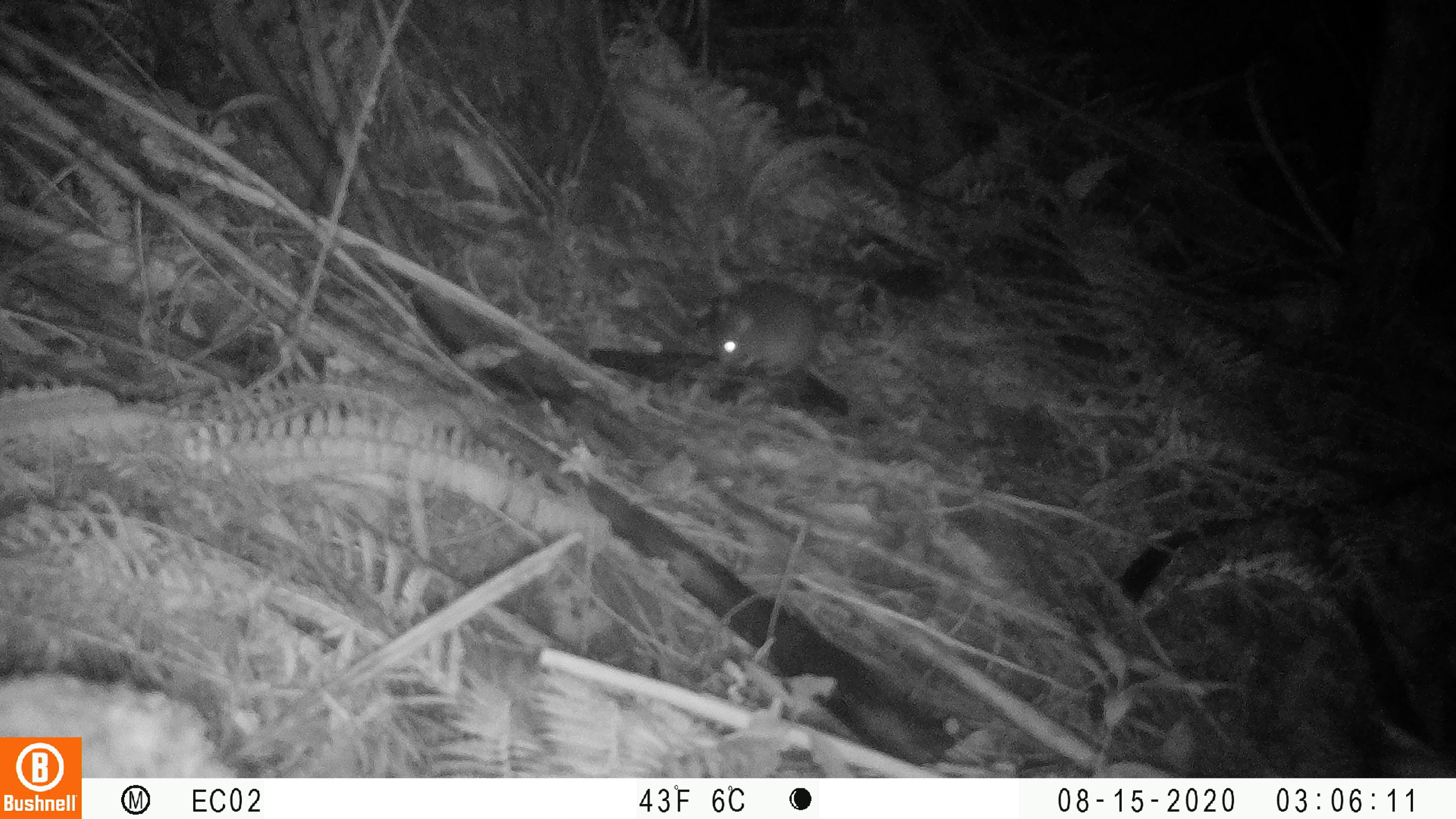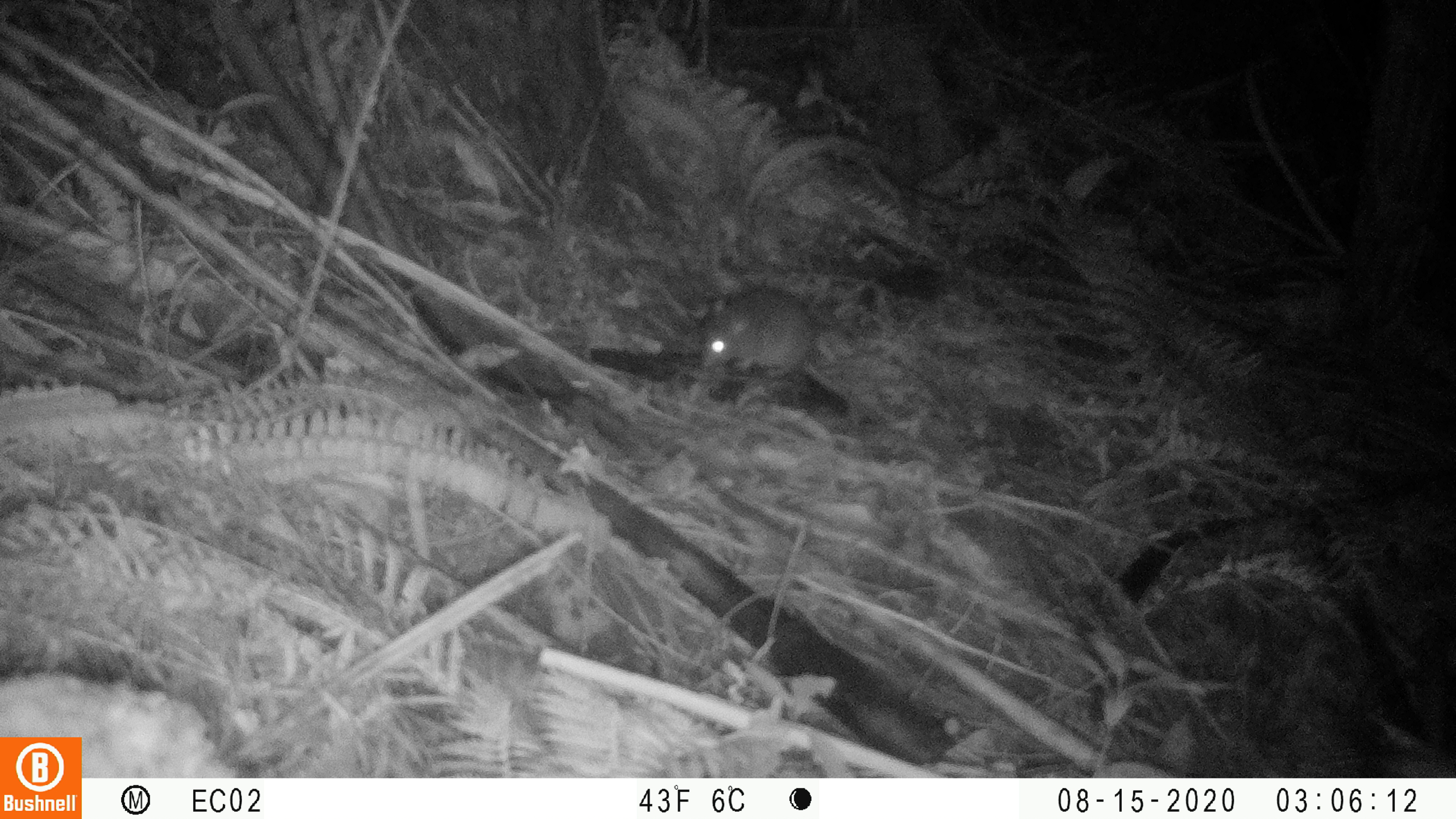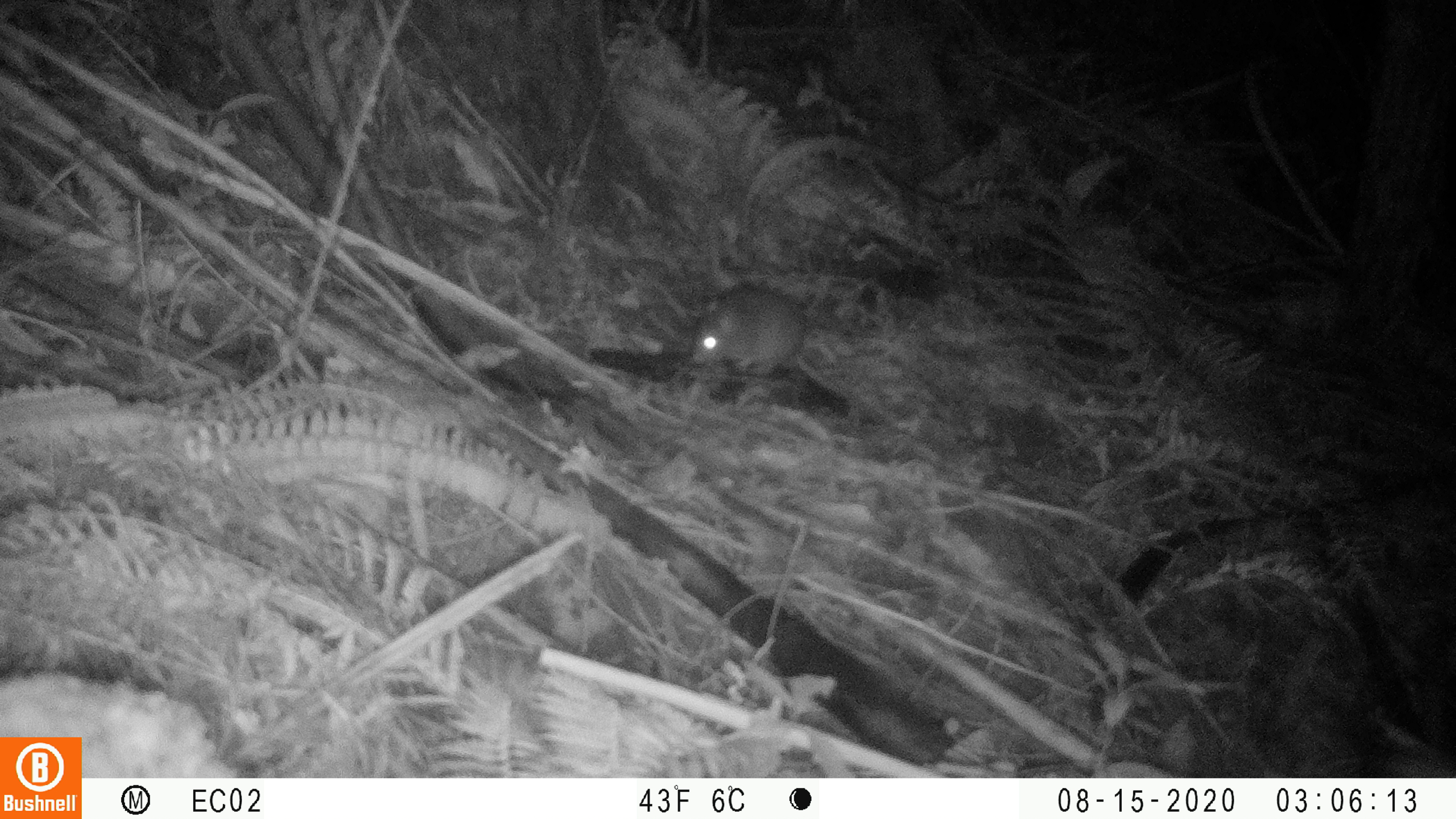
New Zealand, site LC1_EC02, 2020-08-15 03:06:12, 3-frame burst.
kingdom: Animalia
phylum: Chordata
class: Mammalia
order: Rodentia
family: Muridae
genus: Rattus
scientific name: Rattus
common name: rat